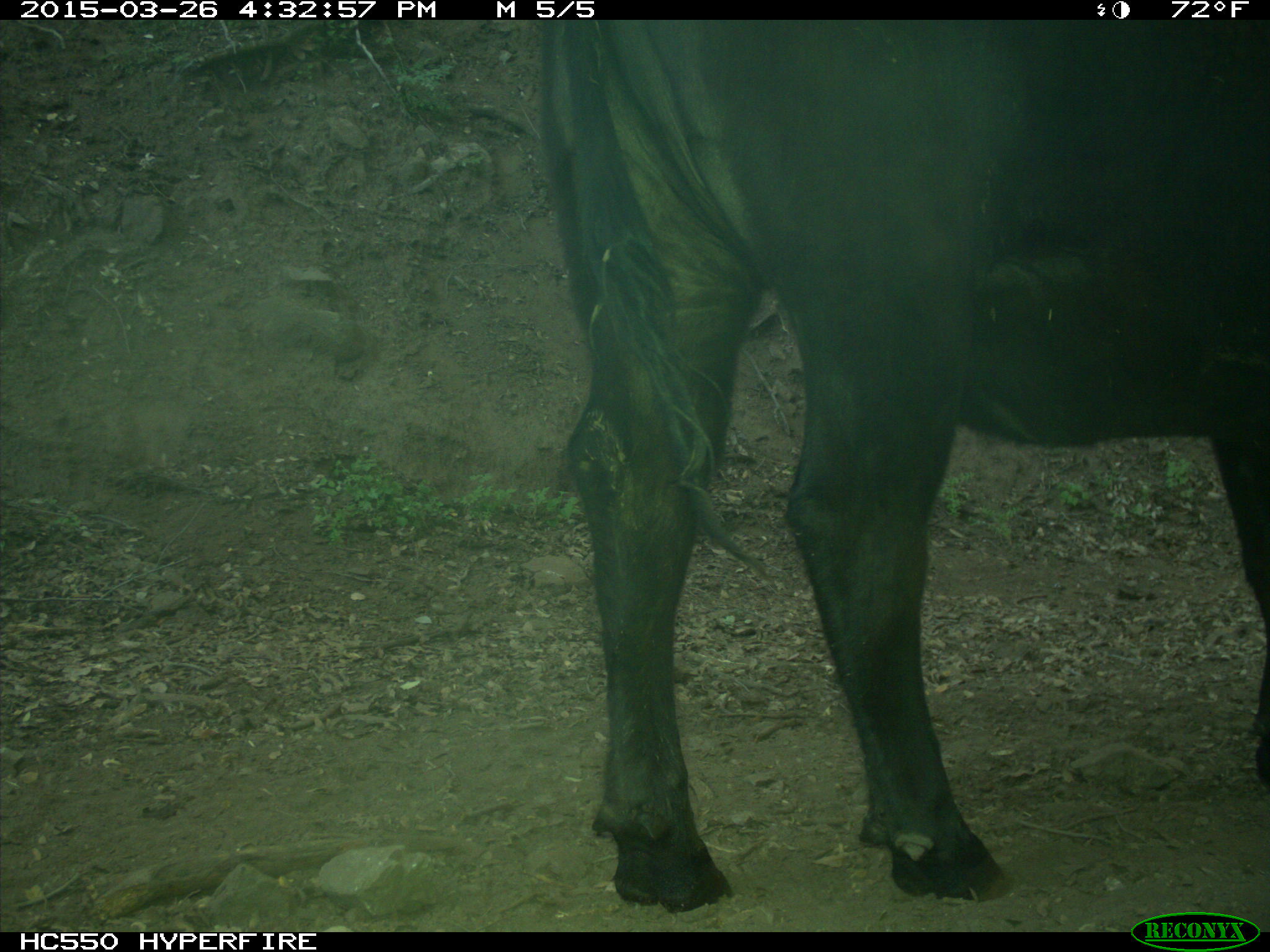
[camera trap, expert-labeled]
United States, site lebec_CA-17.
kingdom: Animalia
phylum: Chordata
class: Mammalia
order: Artiodactyla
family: Bovidae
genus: Bos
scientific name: Bos taurus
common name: domestic cow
Bos taurus (domestic cow).